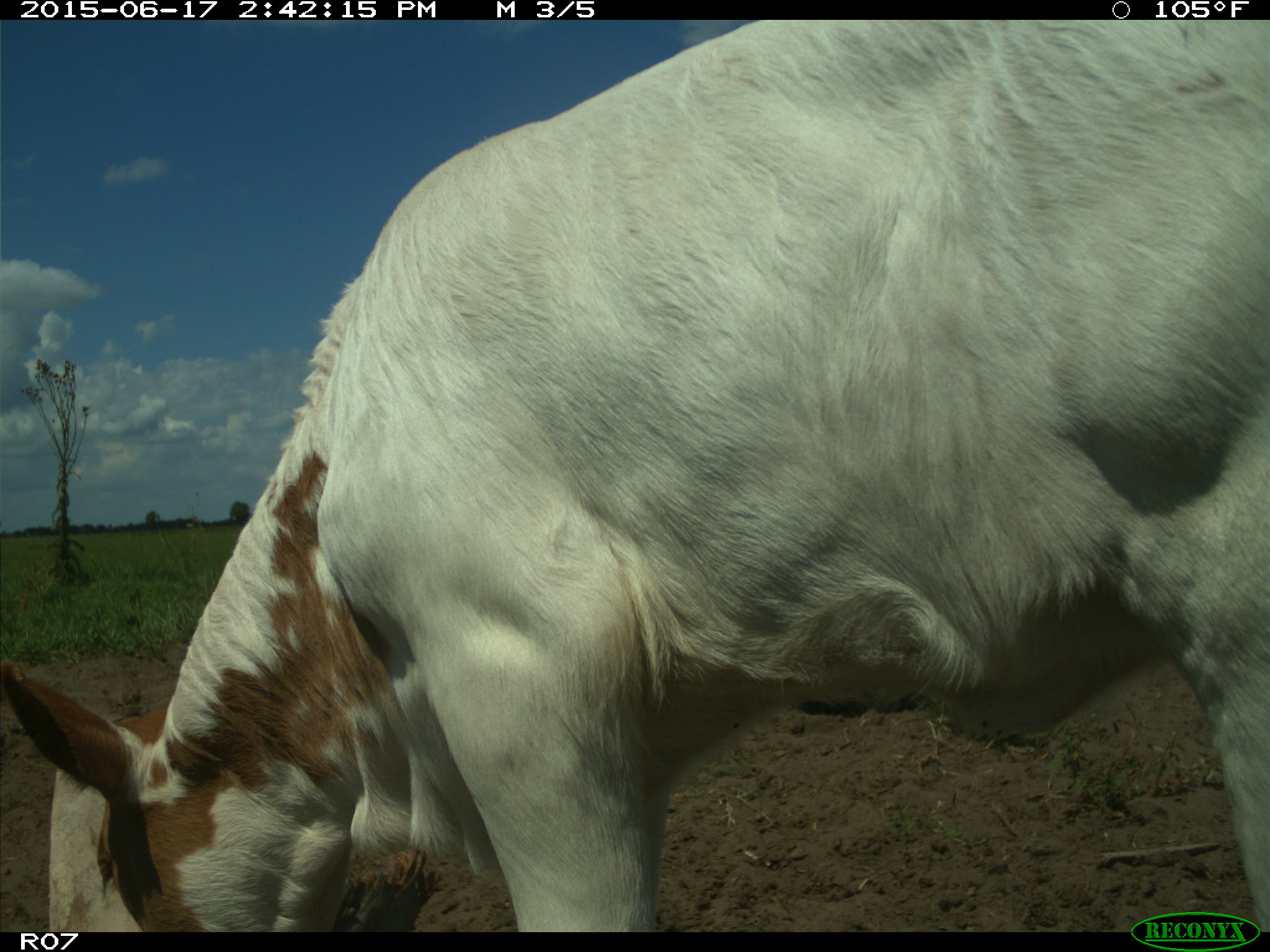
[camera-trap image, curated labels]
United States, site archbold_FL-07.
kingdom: Animalia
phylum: Chordata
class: Mammalia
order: Artiodactyla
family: Bovidae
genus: Bos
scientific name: Bos taurus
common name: domestic cow